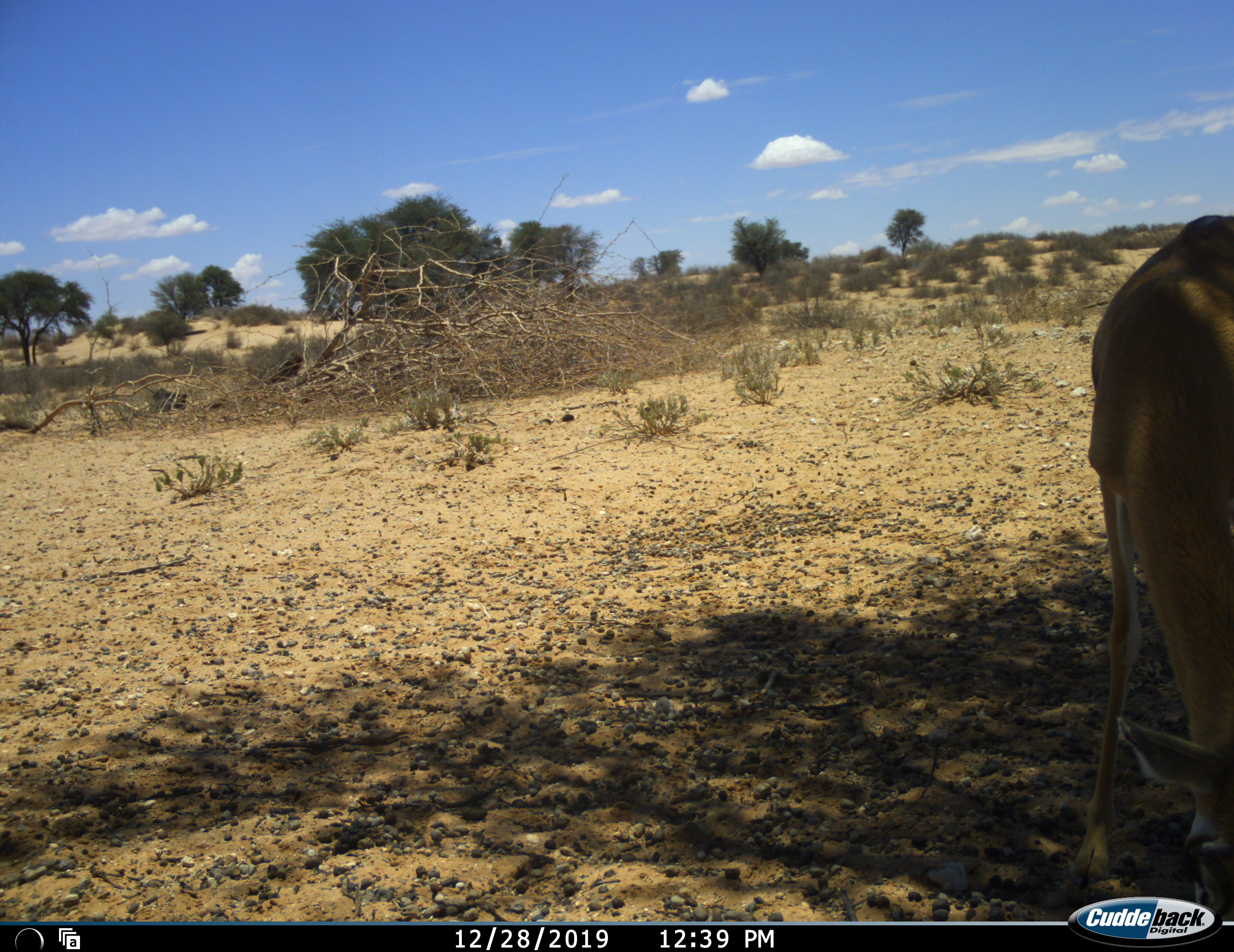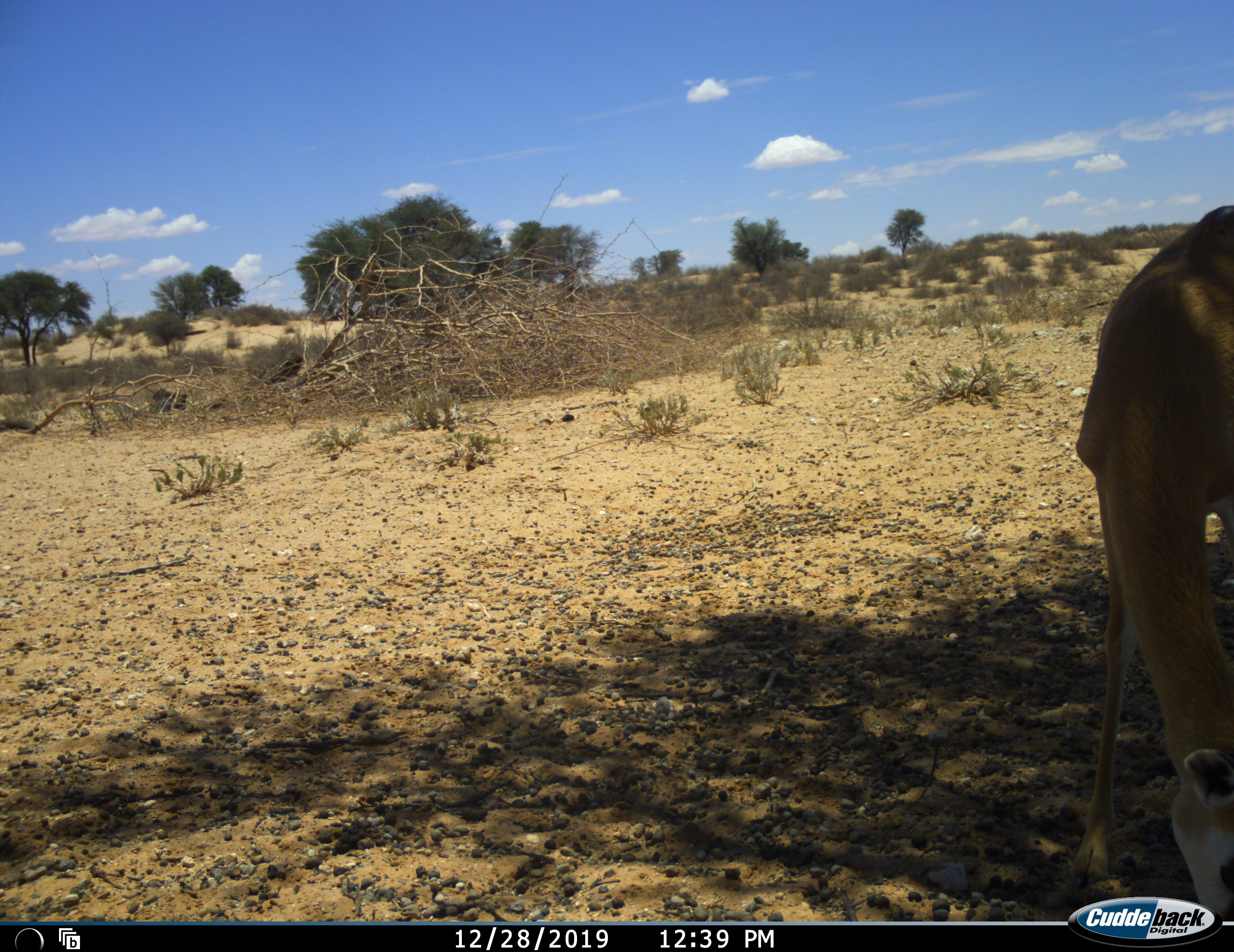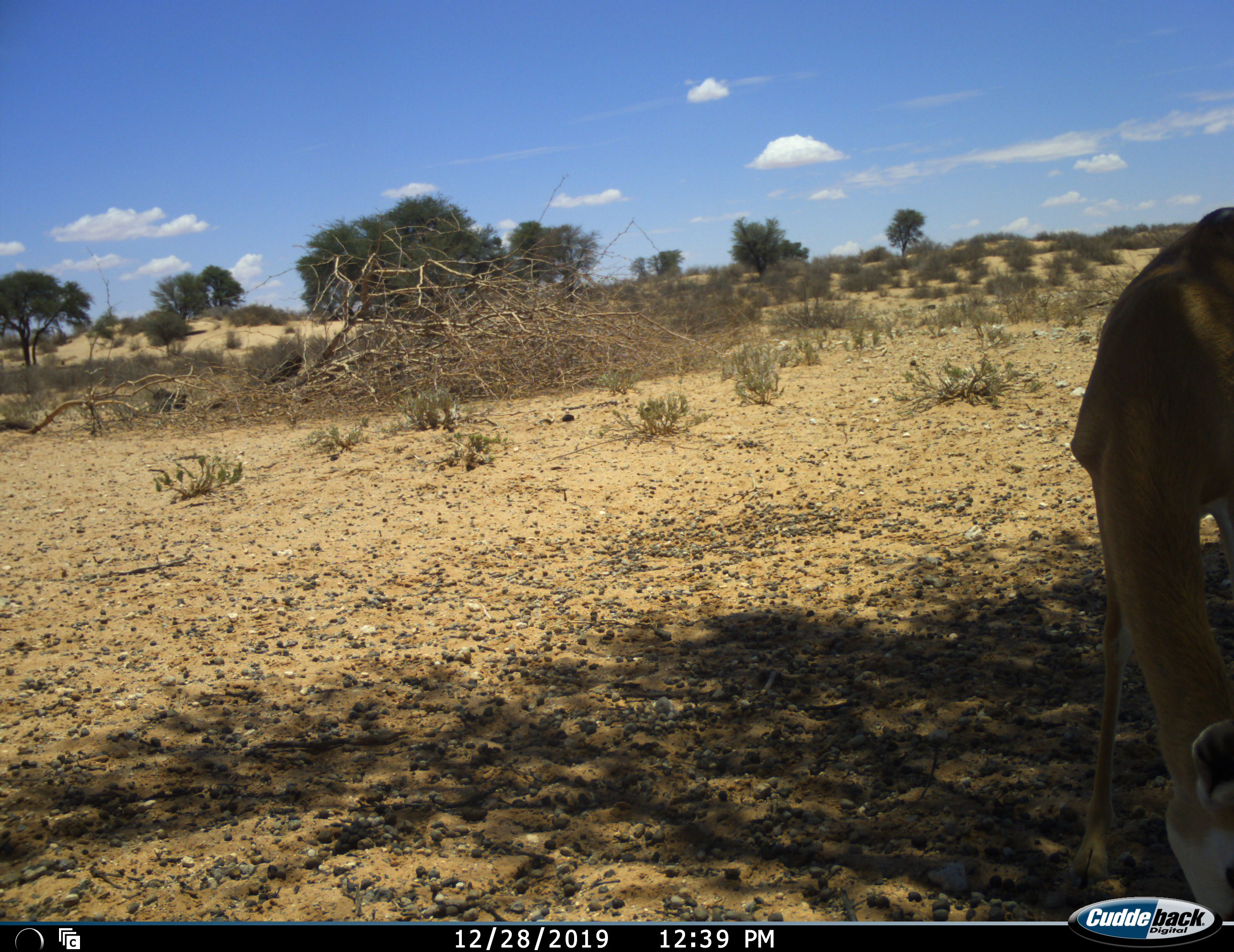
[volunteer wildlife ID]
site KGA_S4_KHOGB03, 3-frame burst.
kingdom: Animalia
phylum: Chordata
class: Mammalia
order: Artiodactyla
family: Bovidae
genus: Antidorcas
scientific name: Antidorcas marsupialis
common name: springbok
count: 1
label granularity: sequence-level